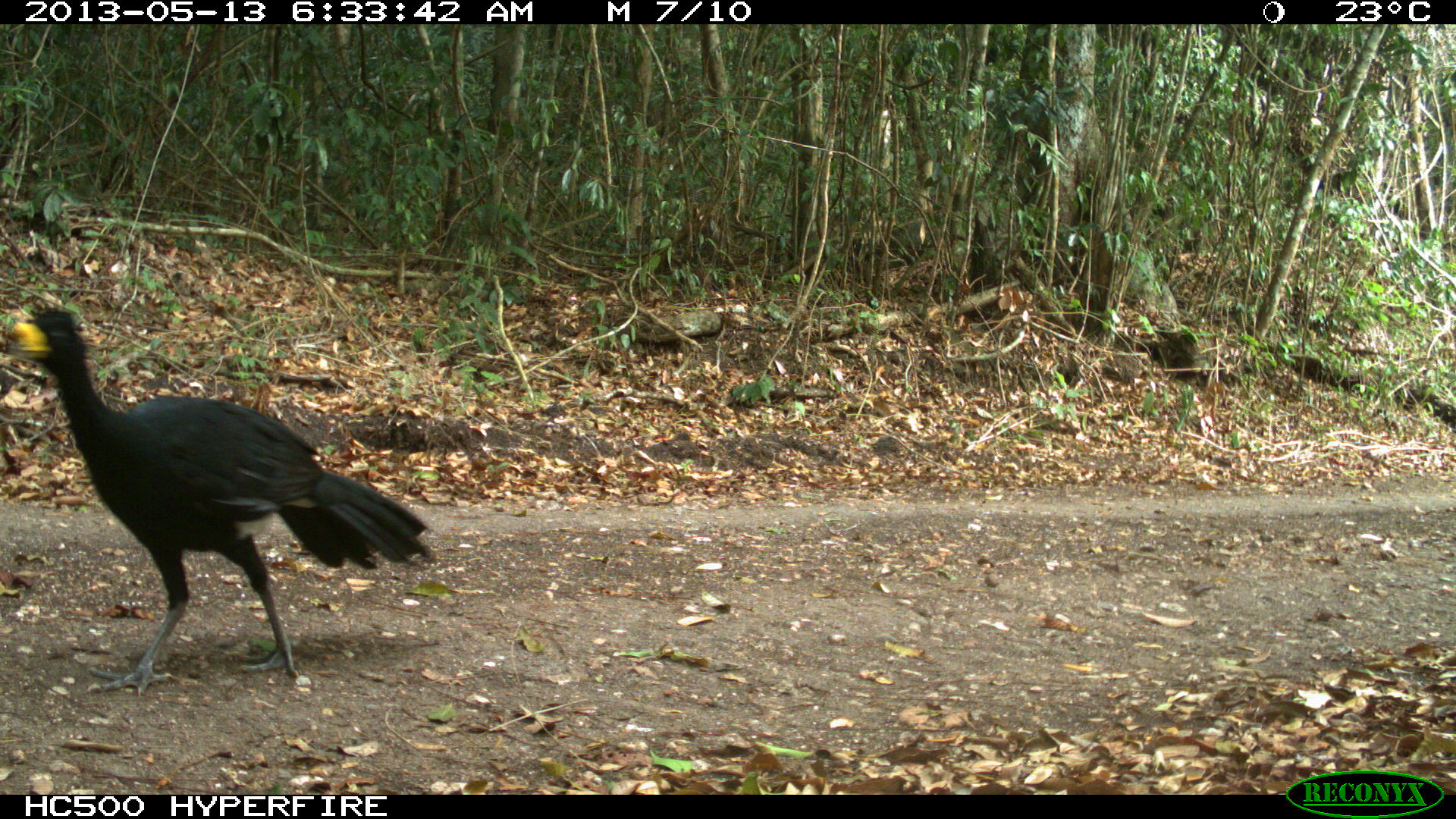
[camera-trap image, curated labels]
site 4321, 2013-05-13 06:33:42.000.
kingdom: Animalia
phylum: Chordata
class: Aves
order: Galliformes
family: Cracidae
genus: Crax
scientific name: Crax rubra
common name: great curassow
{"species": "Crax rubra (great curassow)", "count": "1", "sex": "male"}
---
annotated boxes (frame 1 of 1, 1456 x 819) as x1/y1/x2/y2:
crax rubra: 0/299/436/696